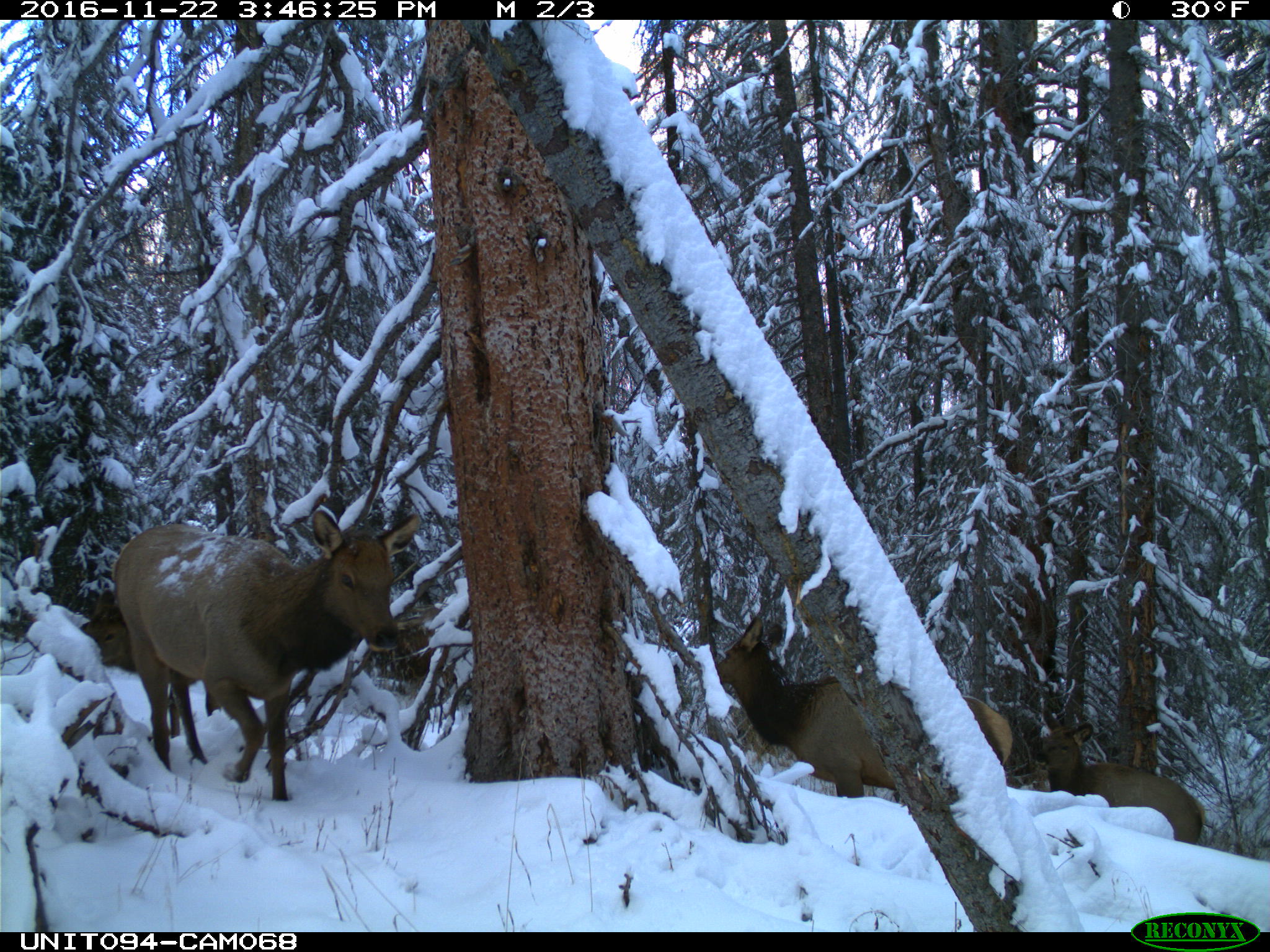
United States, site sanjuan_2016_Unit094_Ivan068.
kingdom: Animalia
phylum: Chordata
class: Mammalia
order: Artiodactyla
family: Cervidae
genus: Cervus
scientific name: Cervus elaphus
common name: red deer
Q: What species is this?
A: Cervus elaphus (red deer).